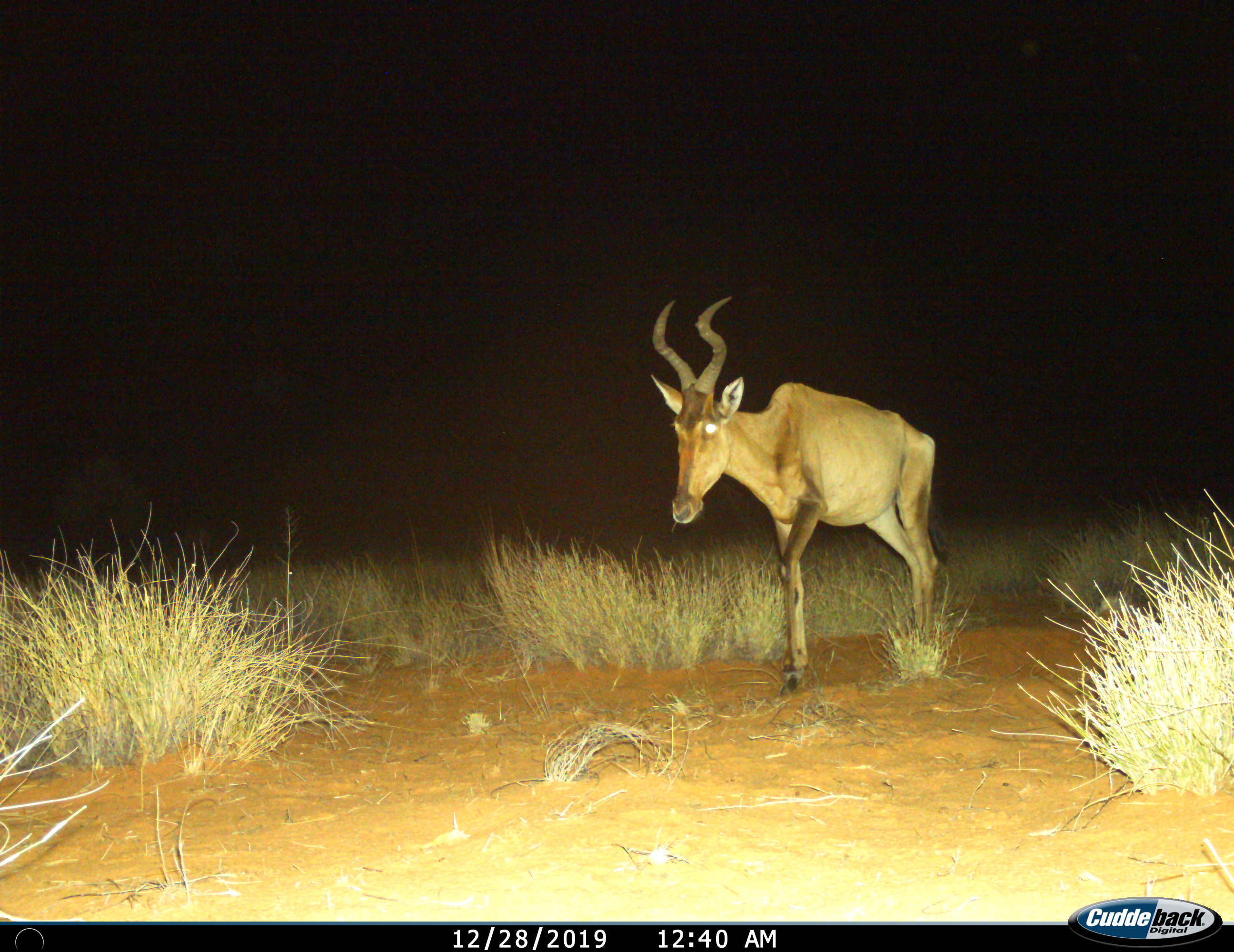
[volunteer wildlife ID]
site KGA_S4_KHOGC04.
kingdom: Animalia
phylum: Chordata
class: Mammalia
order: Artiodactyla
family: Bovidae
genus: Alcelaphus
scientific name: Alcelaphus buselaphus caama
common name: red hartebeest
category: hartebeestred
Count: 1.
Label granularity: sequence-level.